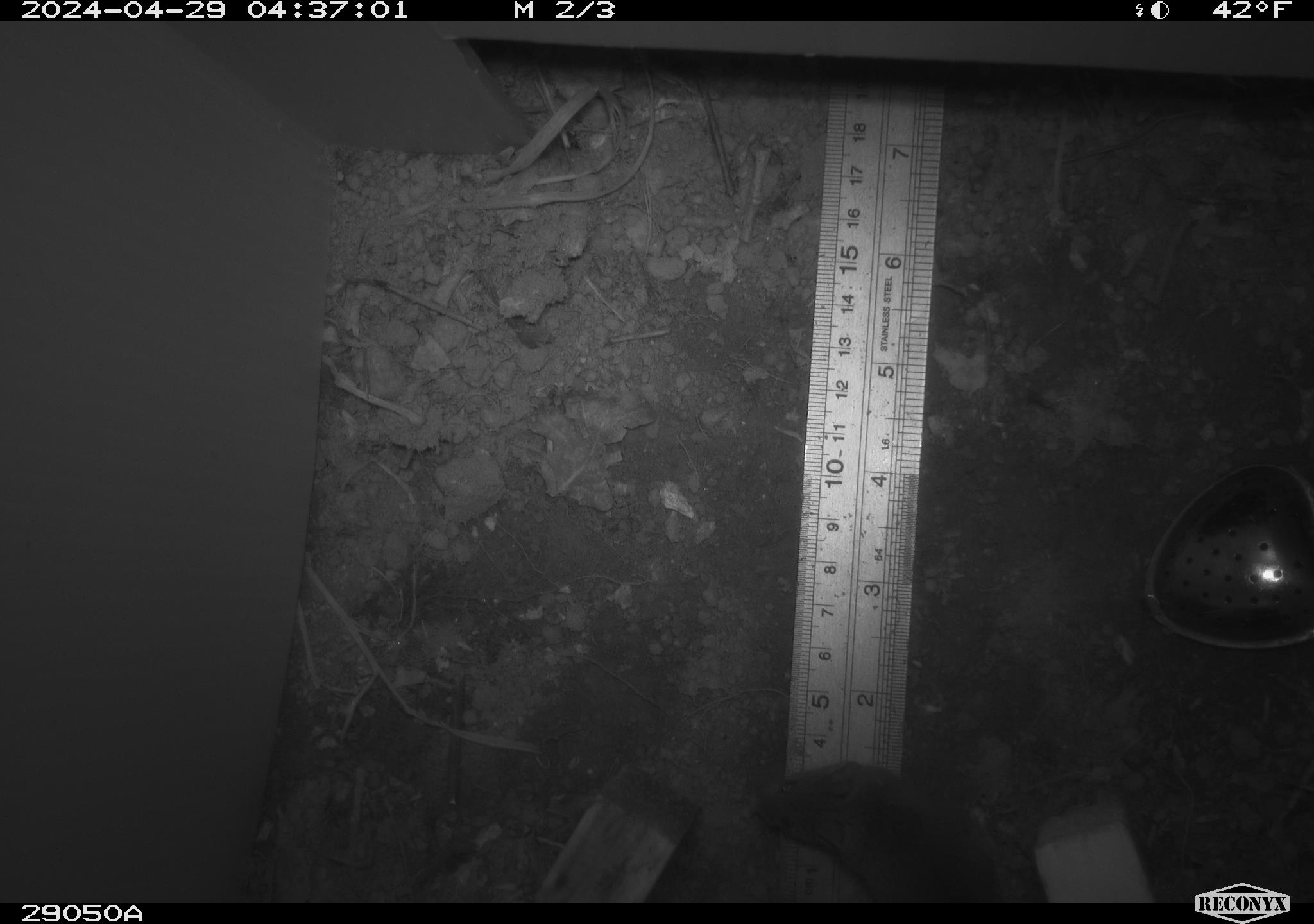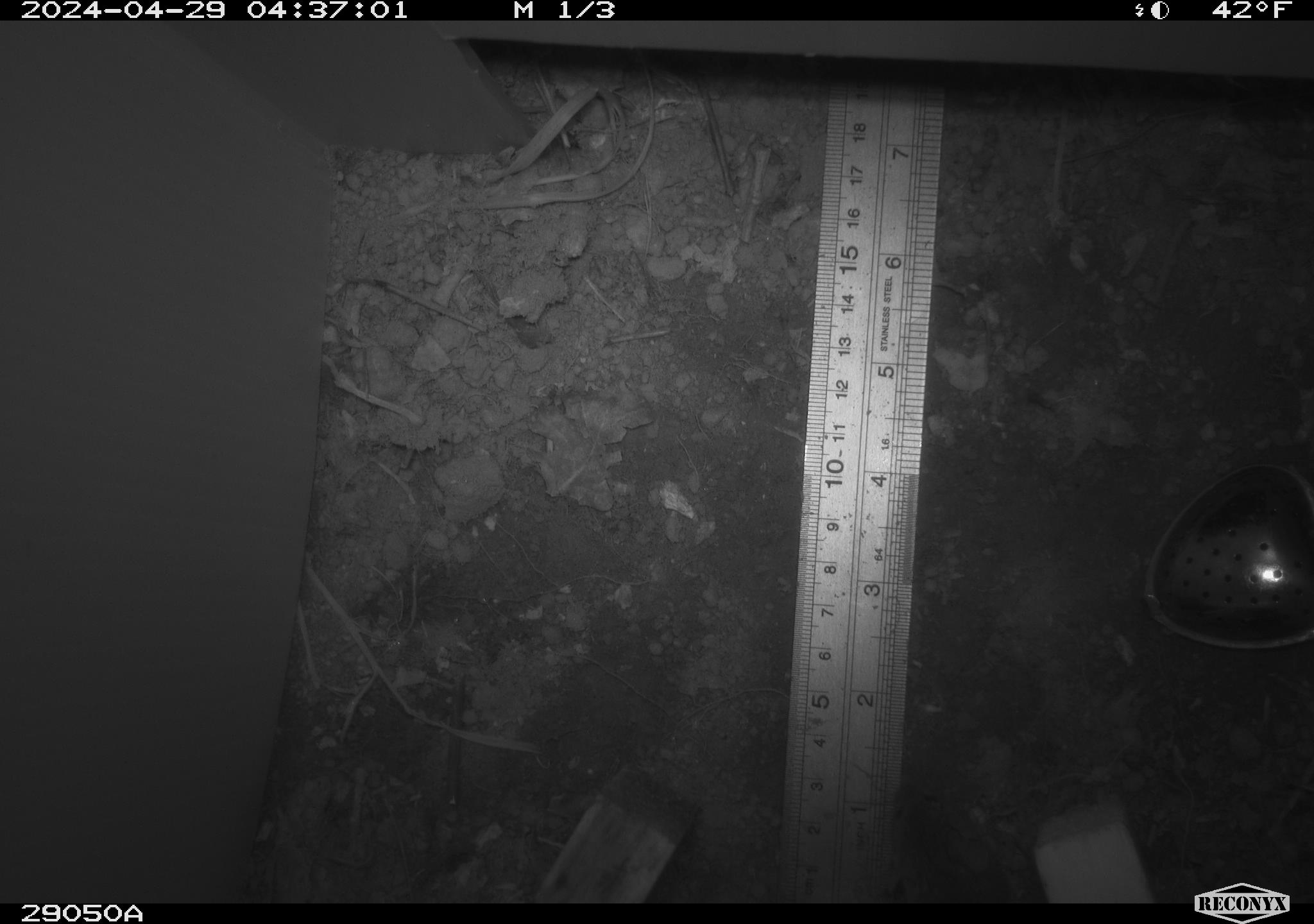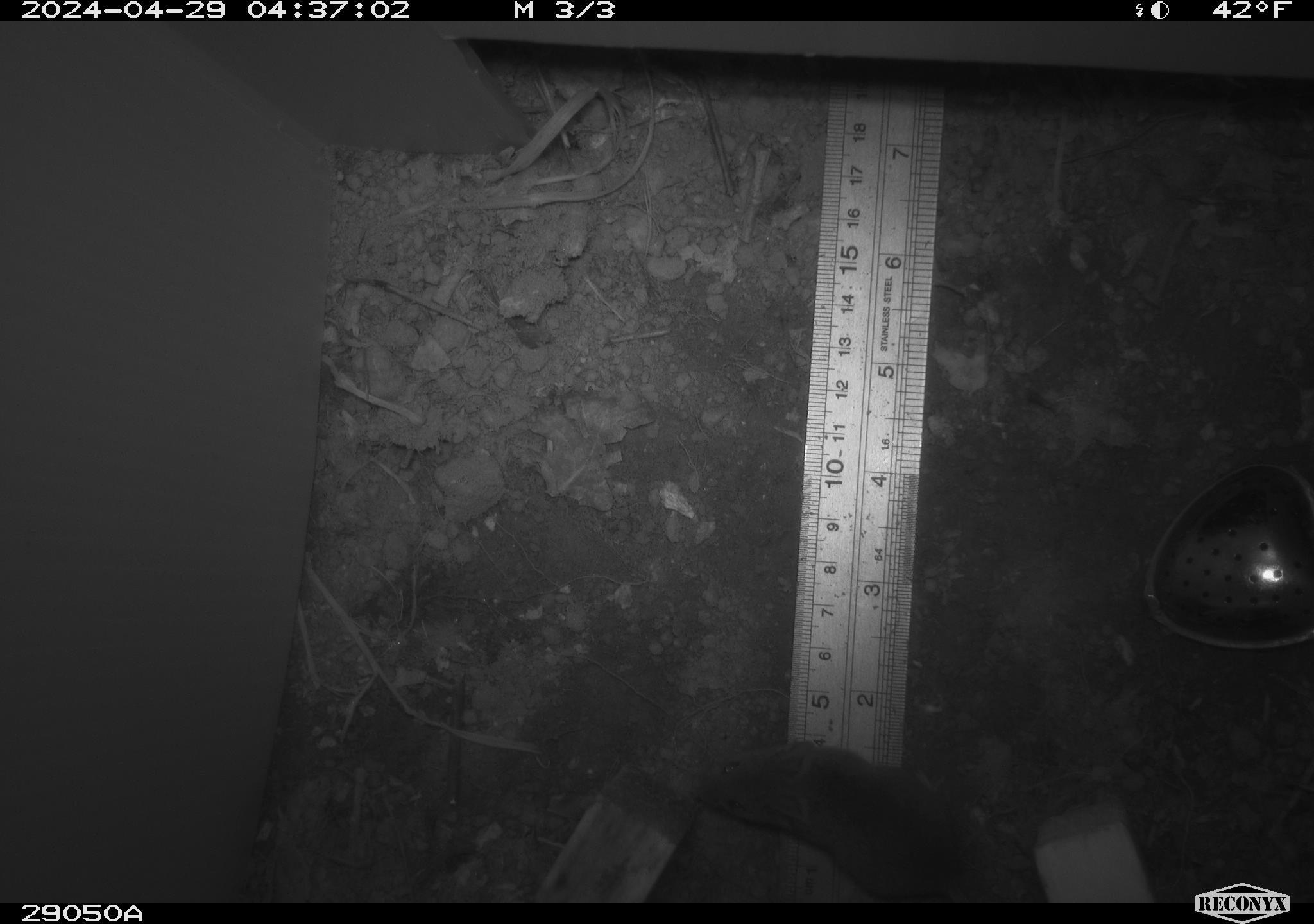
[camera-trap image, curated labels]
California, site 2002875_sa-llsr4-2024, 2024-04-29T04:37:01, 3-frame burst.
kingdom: Animalia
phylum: Chordata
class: Mammalia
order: Rodentia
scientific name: Rodentia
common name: mouse species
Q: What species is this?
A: Mouse species (Rodentia).